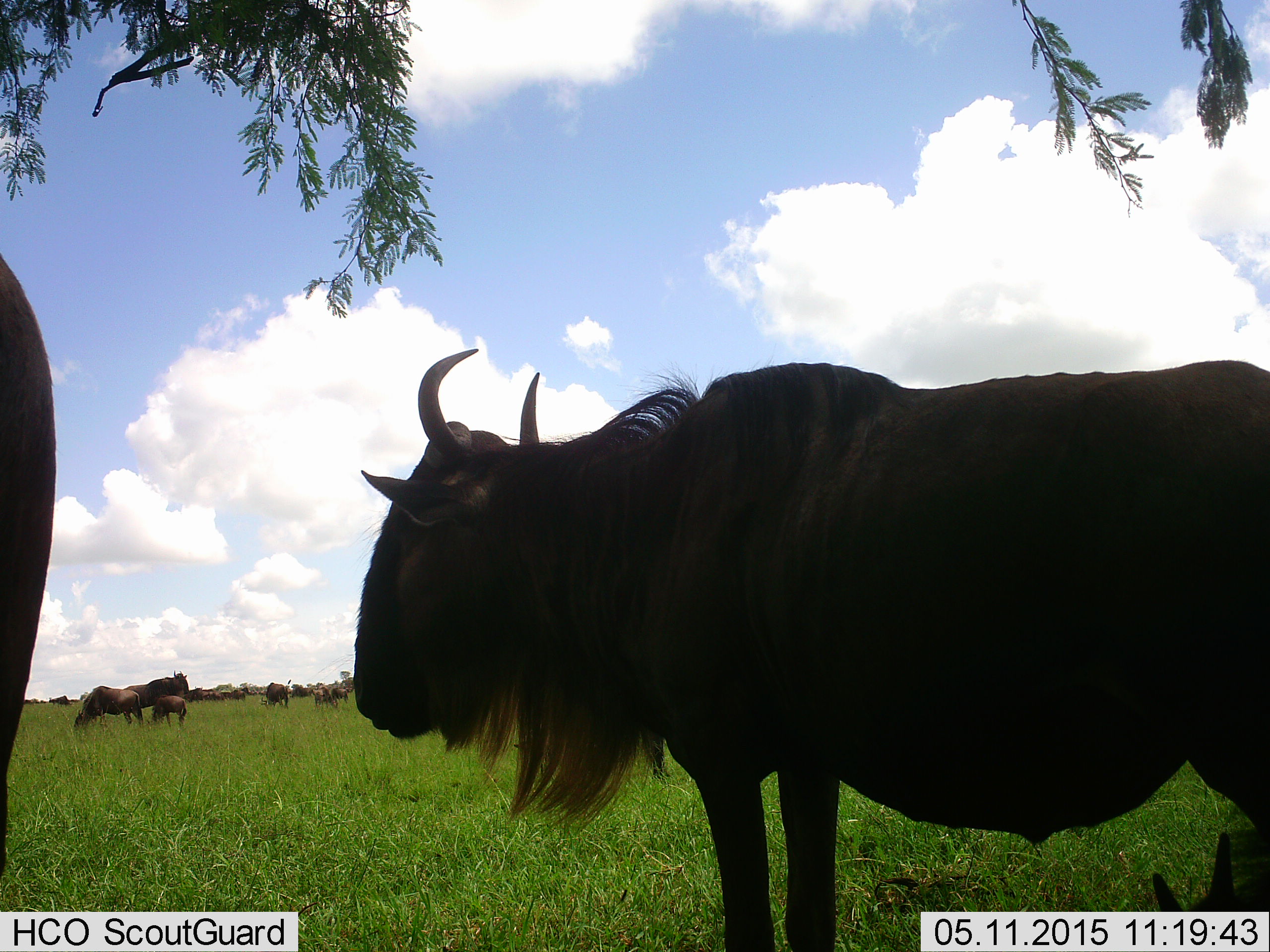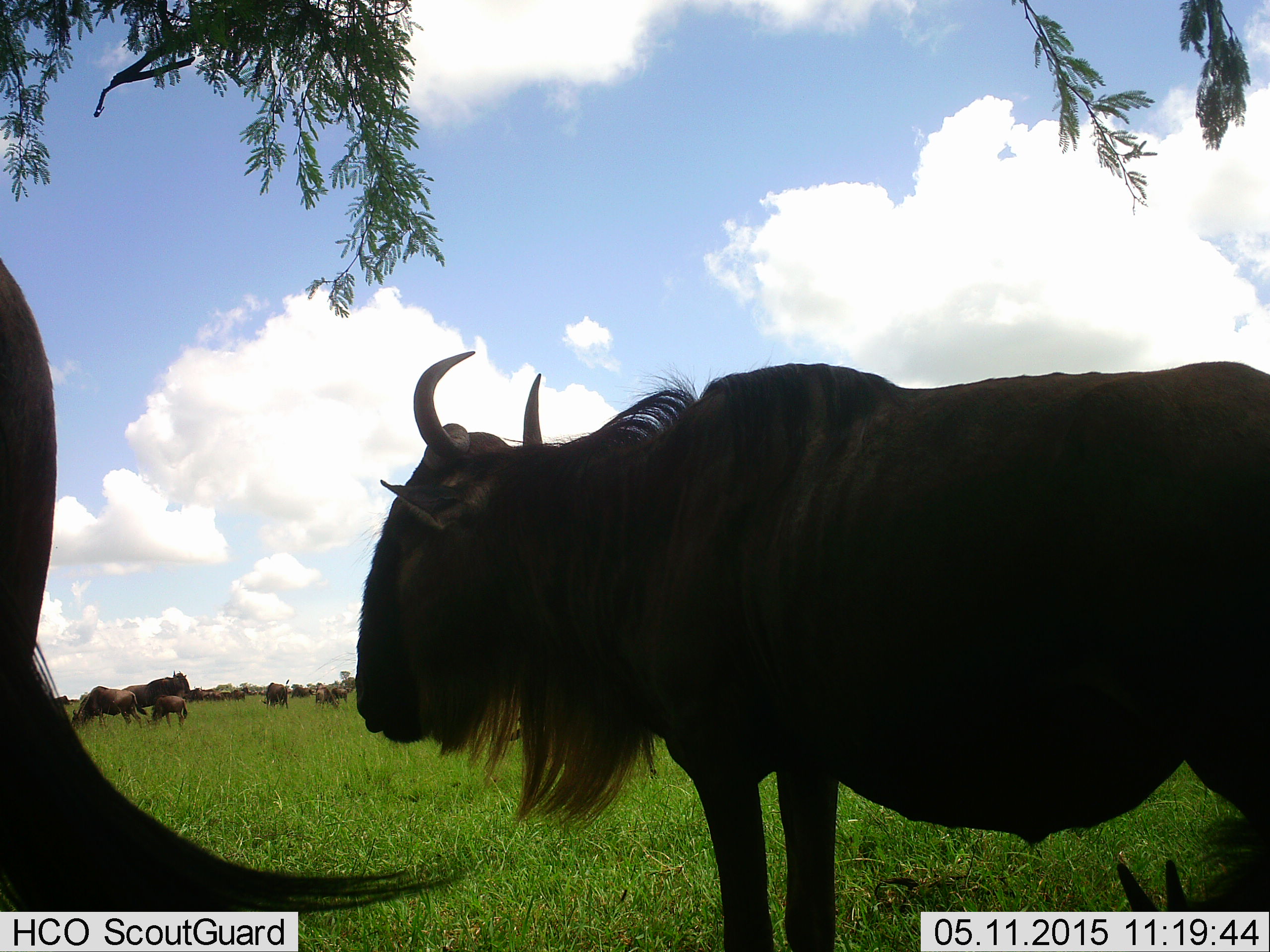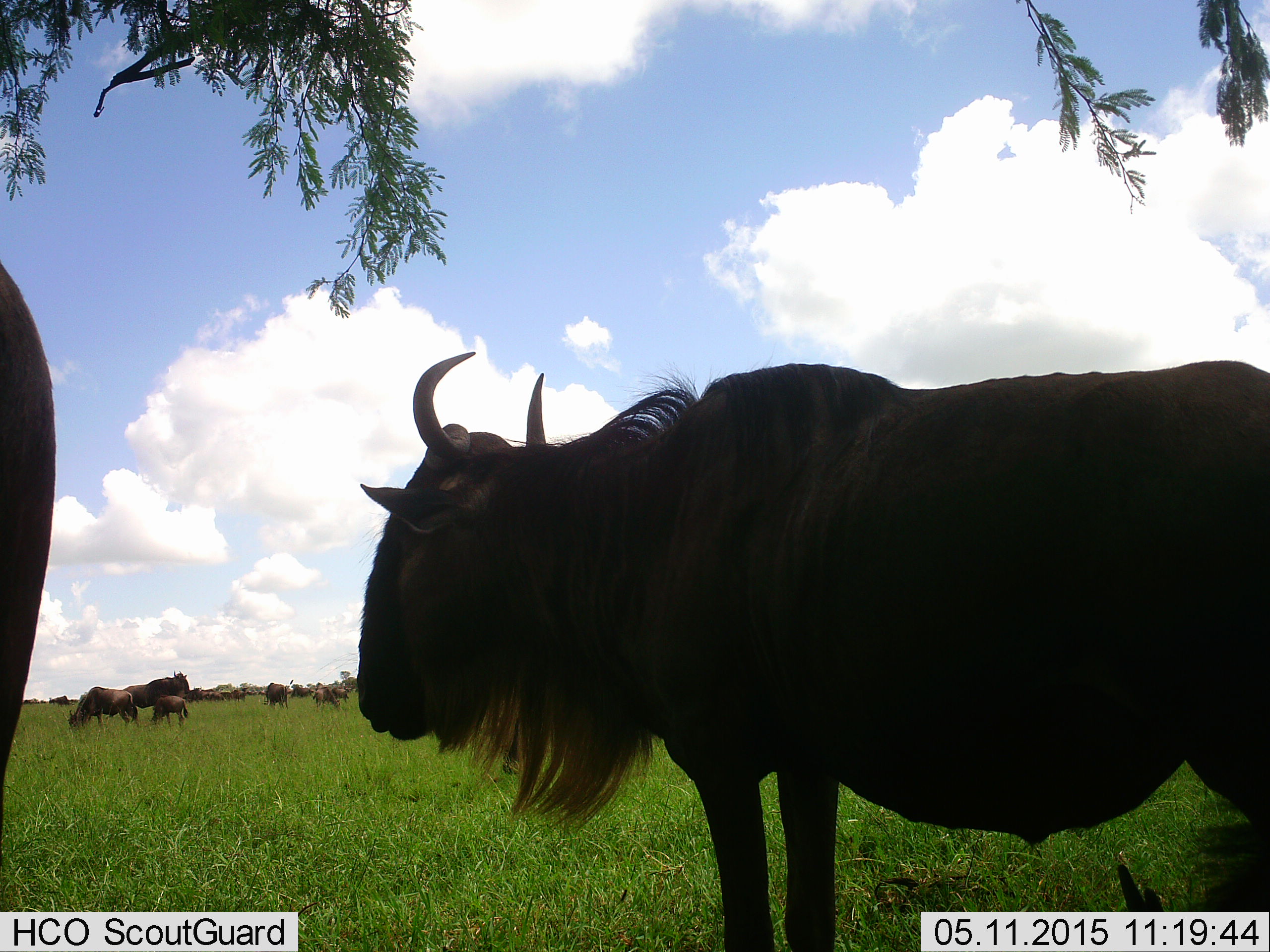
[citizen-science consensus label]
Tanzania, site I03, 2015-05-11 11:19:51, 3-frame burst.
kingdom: Animalia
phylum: Chordata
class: Mammalia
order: Artiodactyla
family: Bovidae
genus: Connochaetes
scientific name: Connochaetes taurinus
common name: blue wildebeest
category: wildebeest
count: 11-50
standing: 90%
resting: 20%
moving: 0%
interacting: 0%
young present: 60%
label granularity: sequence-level